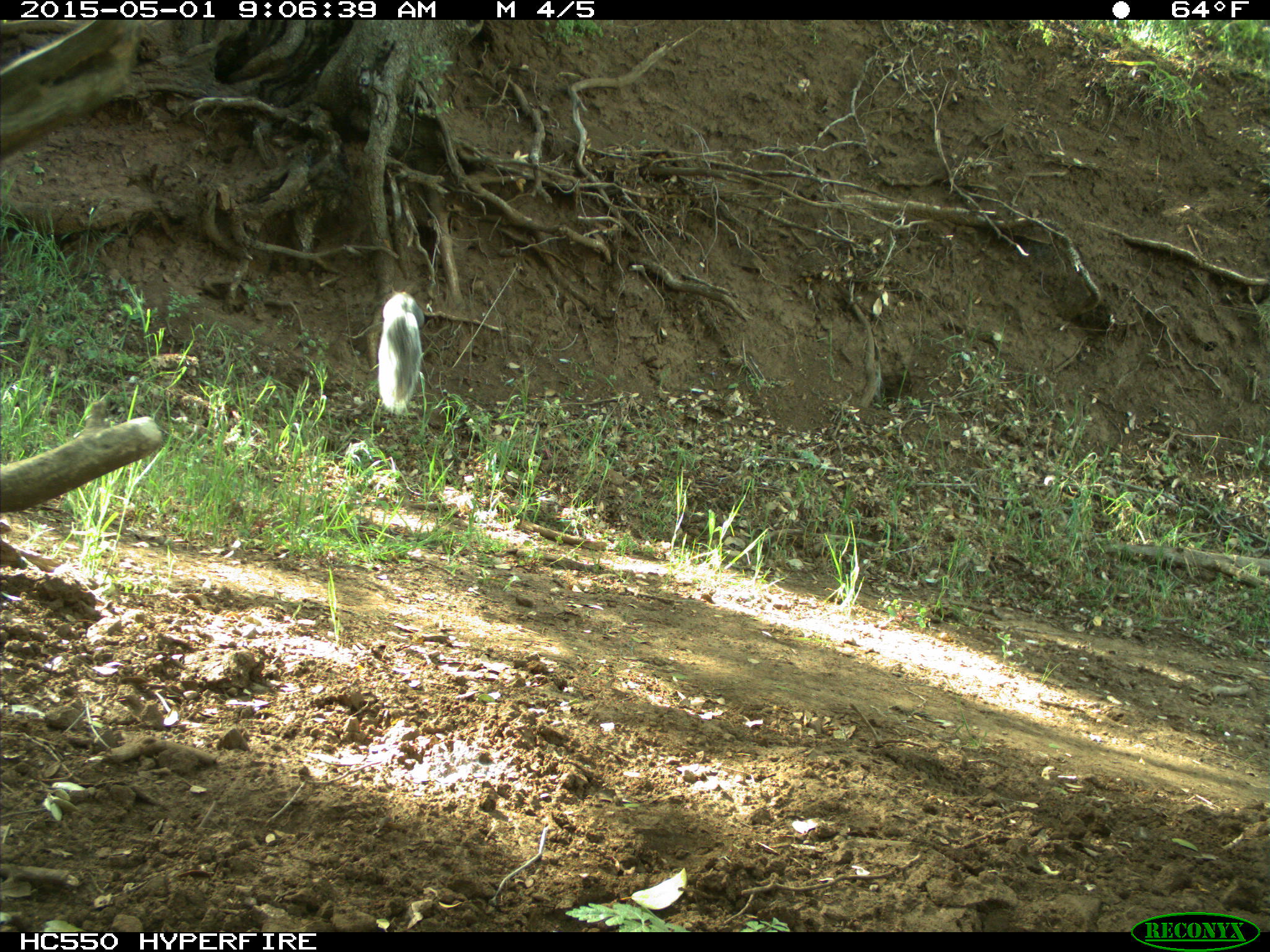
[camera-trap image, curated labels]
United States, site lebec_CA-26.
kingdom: Animalia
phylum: Chordata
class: Mammalia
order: Rodentia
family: Sciuridae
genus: Sciurus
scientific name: Sciurus carolinensis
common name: eastern gray squirrel